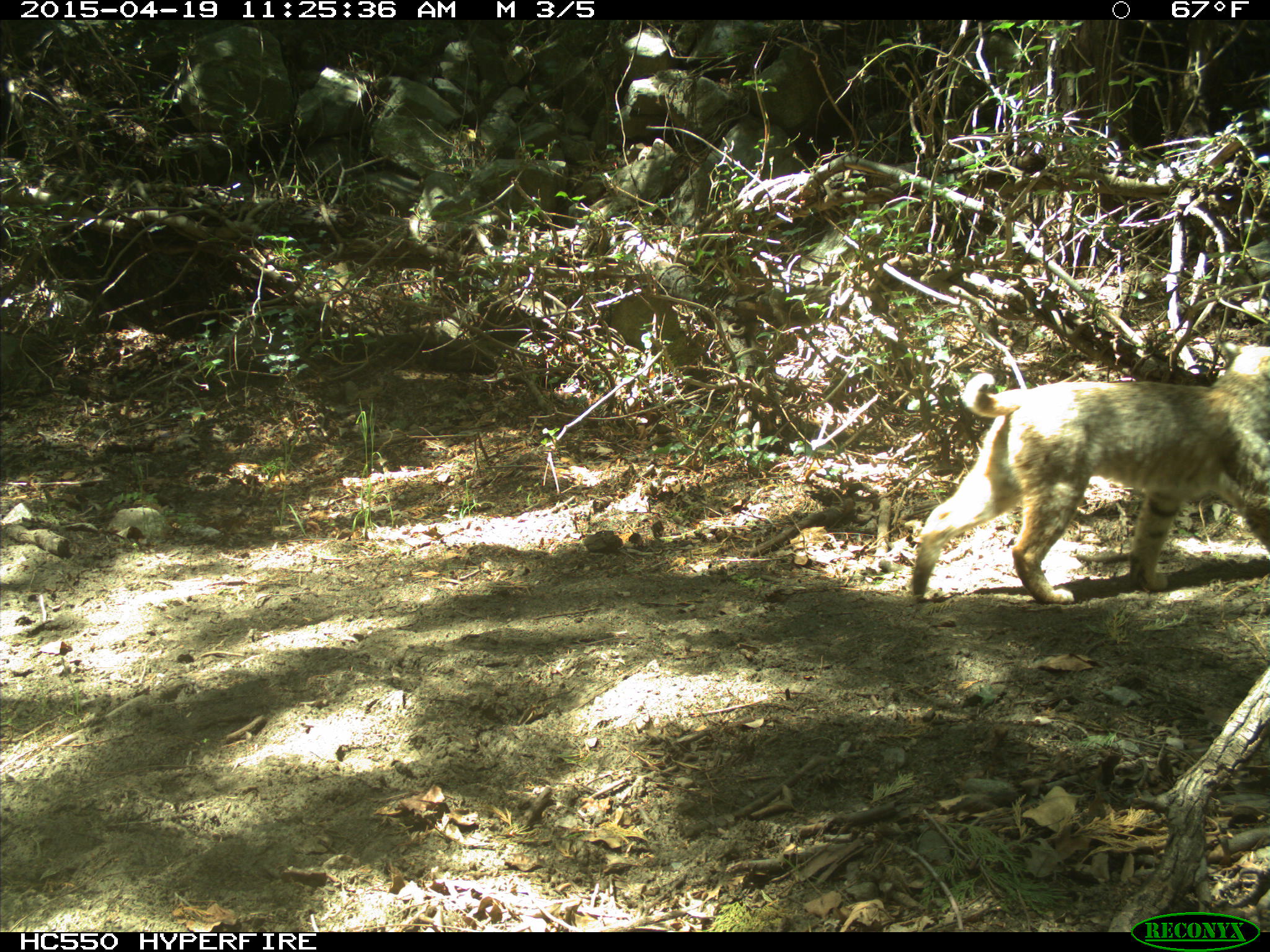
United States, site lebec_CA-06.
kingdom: Animalia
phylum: Chordata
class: Mammalia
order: Carnivora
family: Felidae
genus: Lynx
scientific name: Lynx rufus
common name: bobcat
Lynx rufus (bobcat).